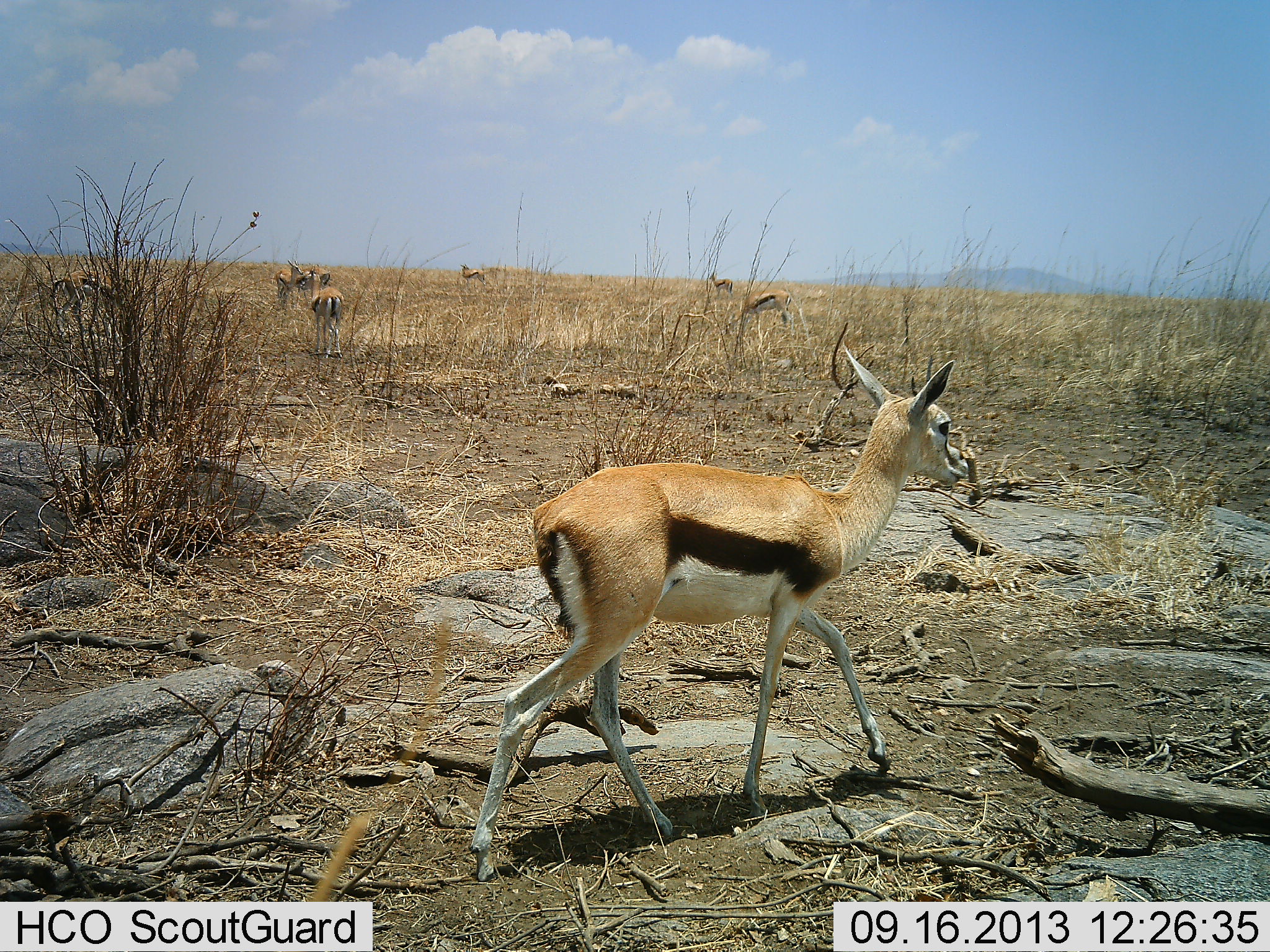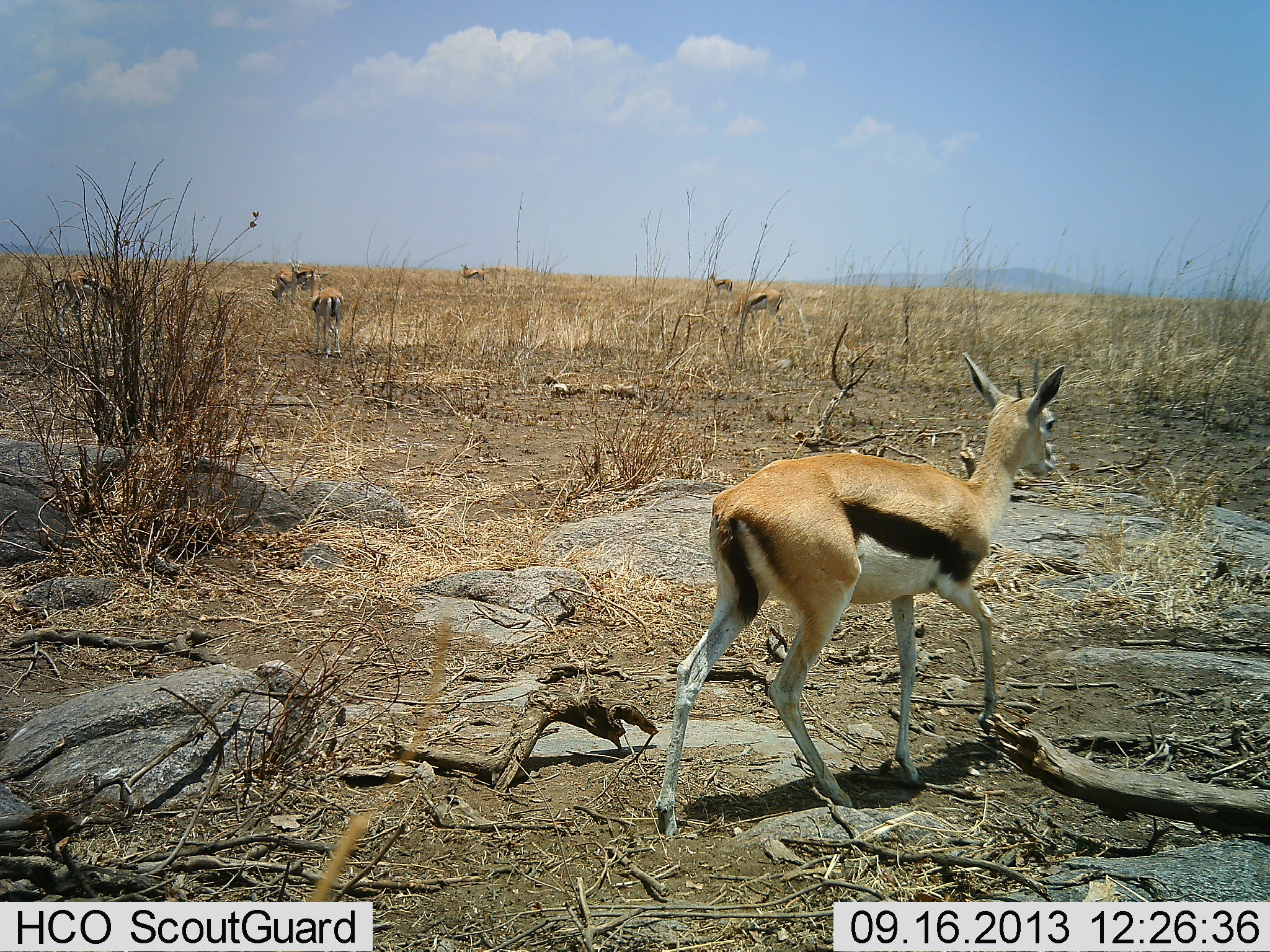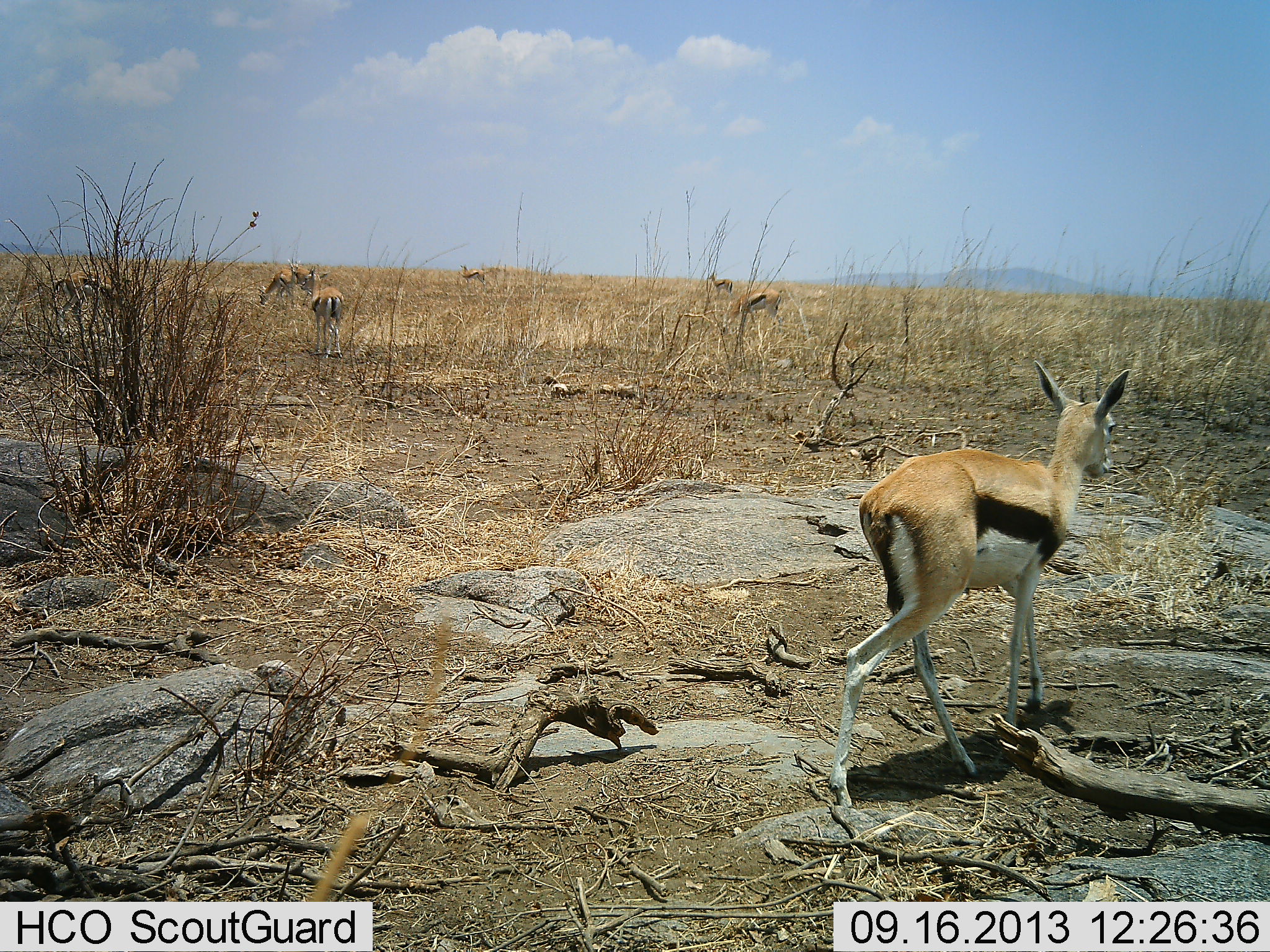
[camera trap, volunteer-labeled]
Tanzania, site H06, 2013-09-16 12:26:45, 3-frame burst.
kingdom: Animalia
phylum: Chordata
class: Mammalia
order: Artiodactyla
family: Bovidae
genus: Eudorcas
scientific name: Eudorcas thomsonii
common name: thomson's gazelle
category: gazellethomsons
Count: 7.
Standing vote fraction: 50%.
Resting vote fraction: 0%.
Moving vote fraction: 80%.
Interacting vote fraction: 0%.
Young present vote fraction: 0%.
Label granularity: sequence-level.